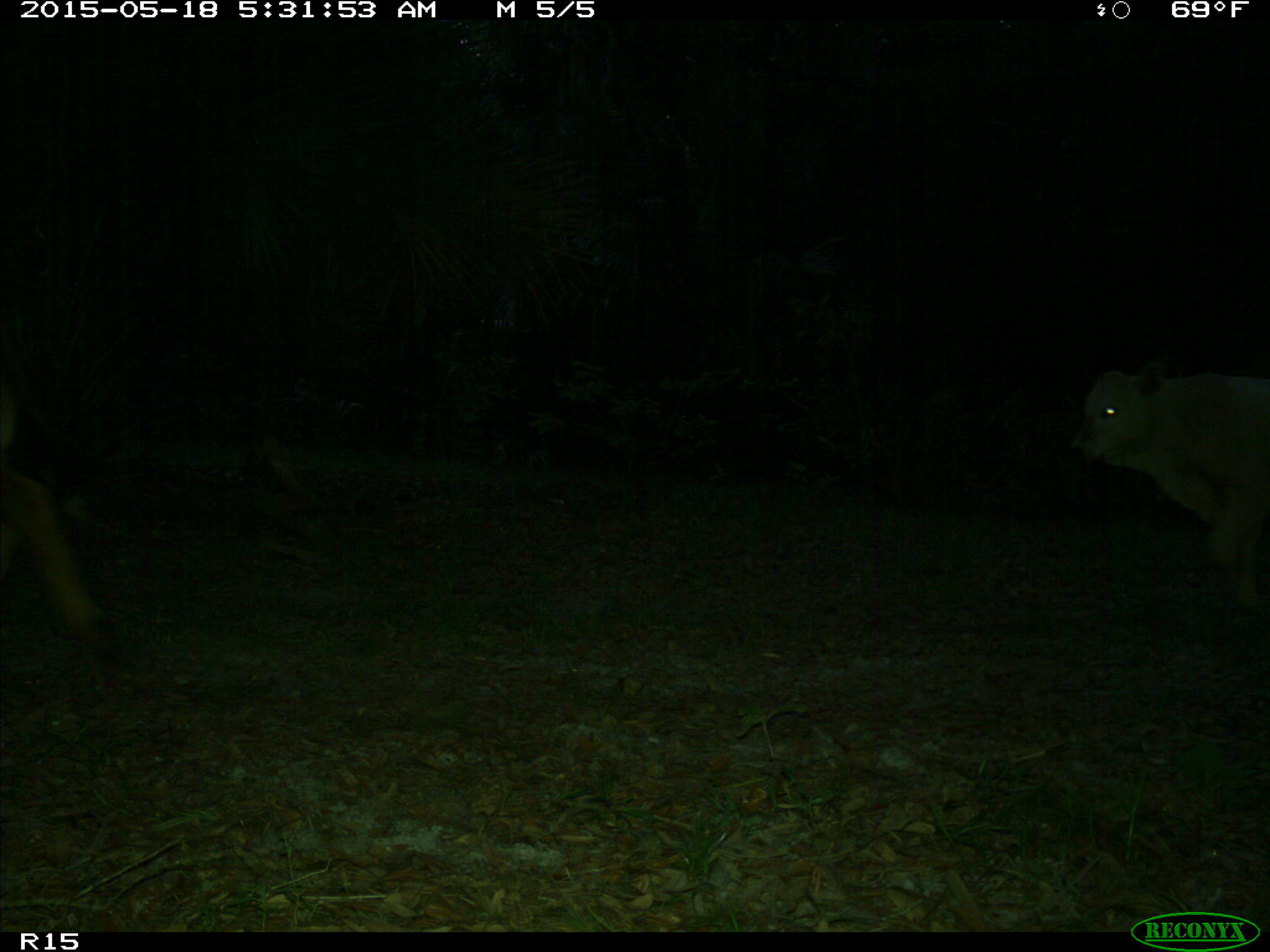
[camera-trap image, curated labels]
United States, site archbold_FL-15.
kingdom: Animalia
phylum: Chordata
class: Mammalia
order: Artiodactyla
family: Bovidae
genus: Bos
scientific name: Bos taurus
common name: domestic cow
Bos taurus (domestic cow).